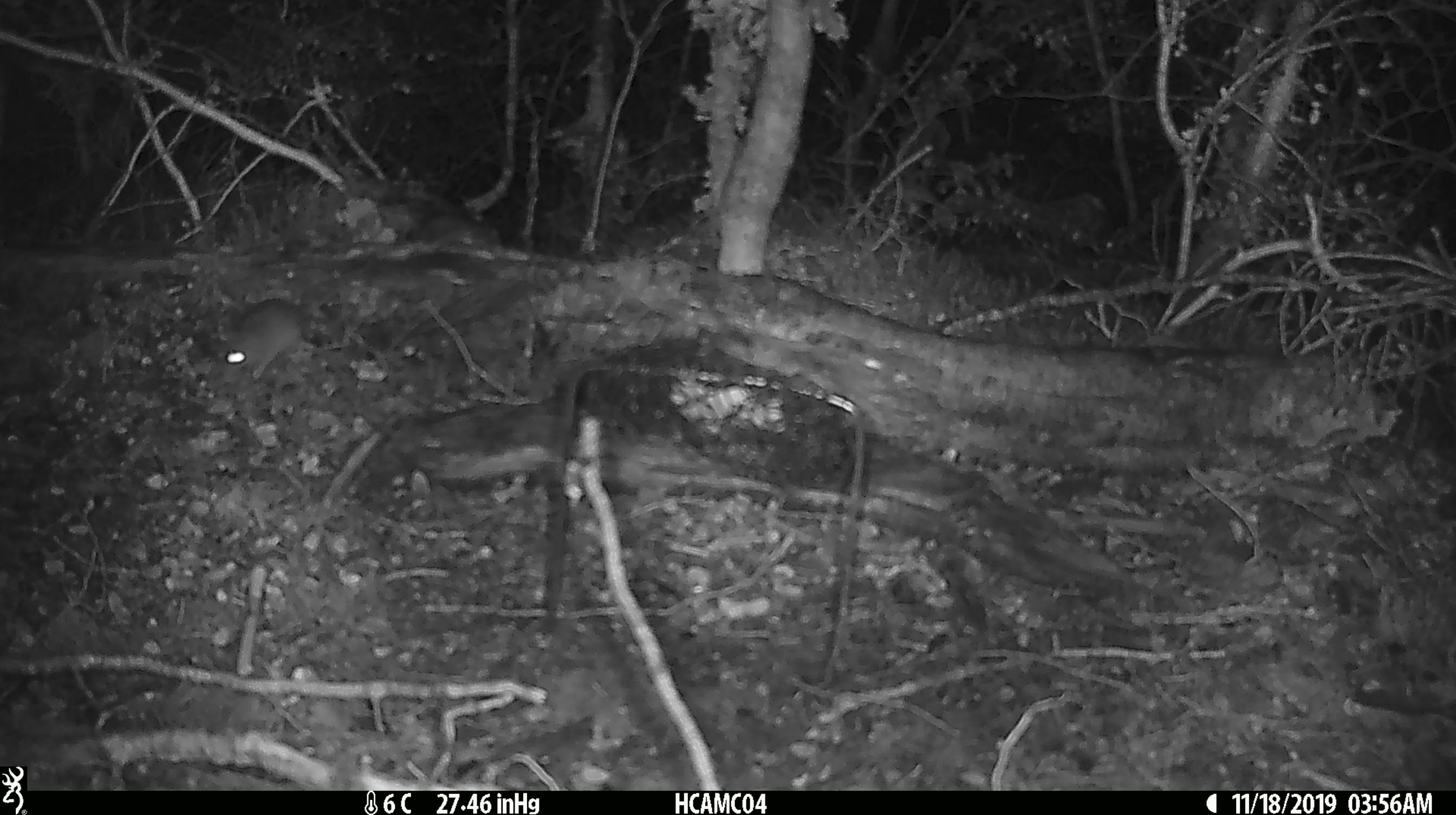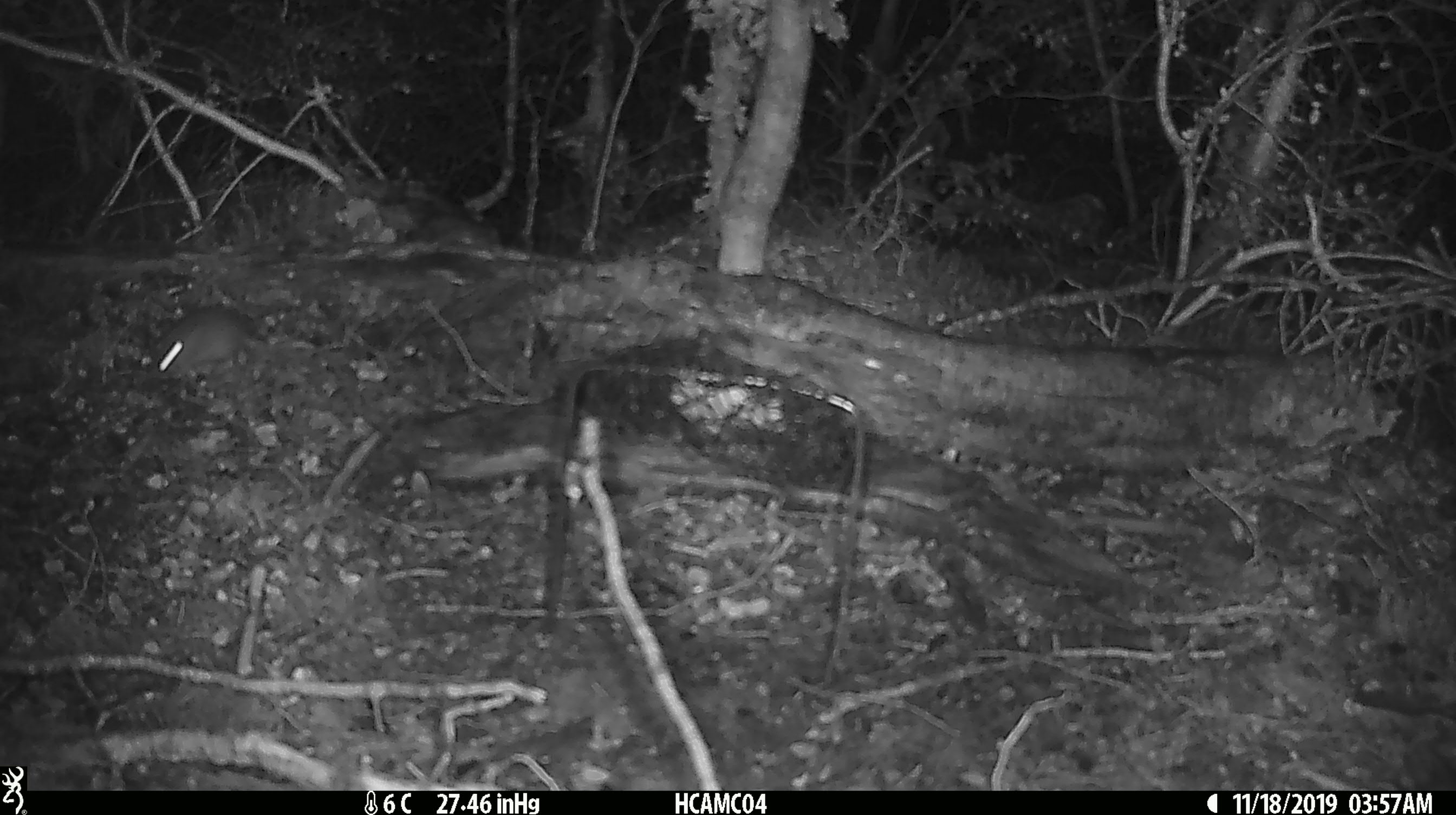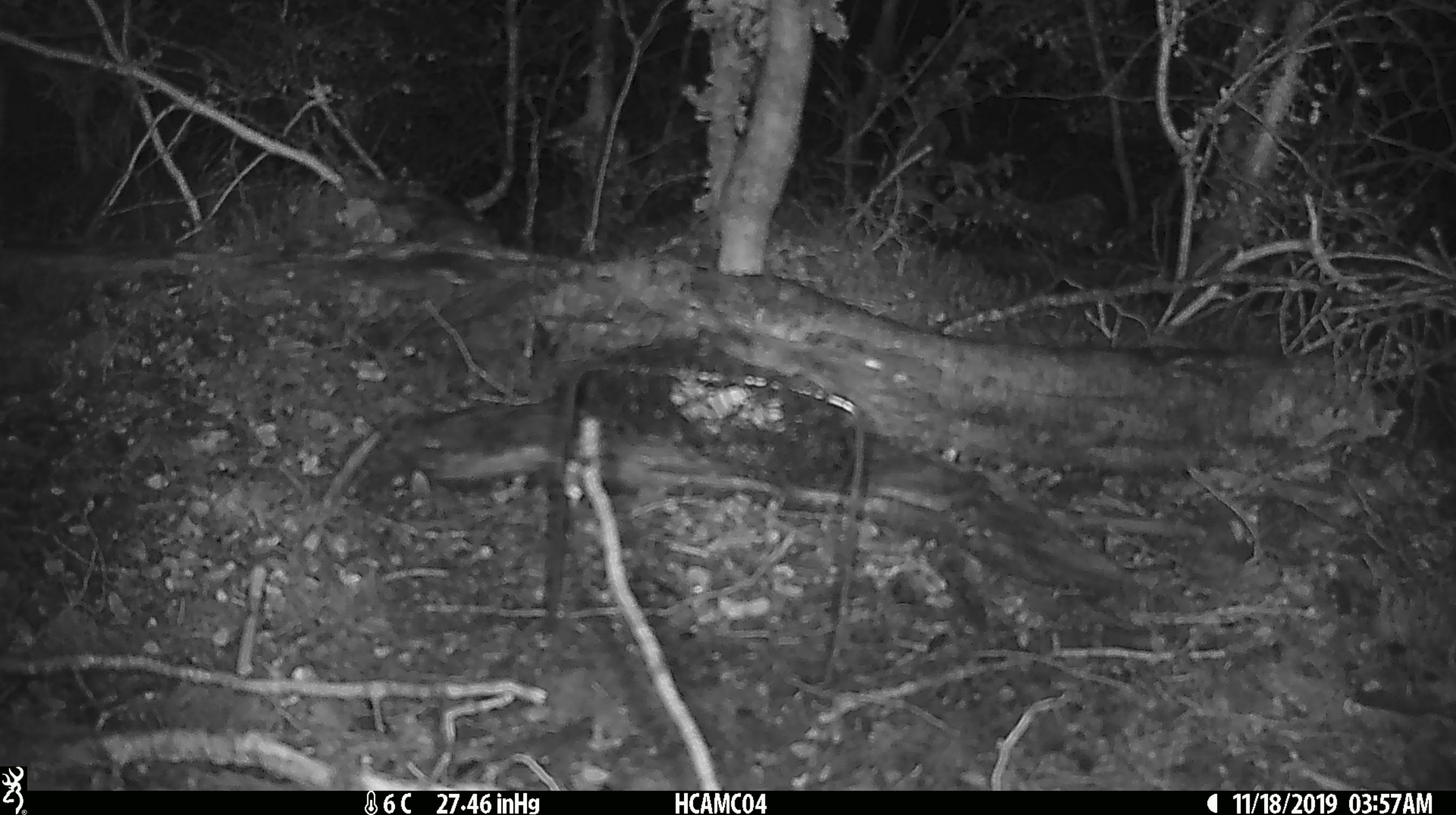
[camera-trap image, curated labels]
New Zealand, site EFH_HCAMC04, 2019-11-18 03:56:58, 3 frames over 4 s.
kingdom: Animalia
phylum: Chordata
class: Mammalia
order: Rodentia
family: Muridae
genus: Mus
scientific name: Mus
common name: mouse